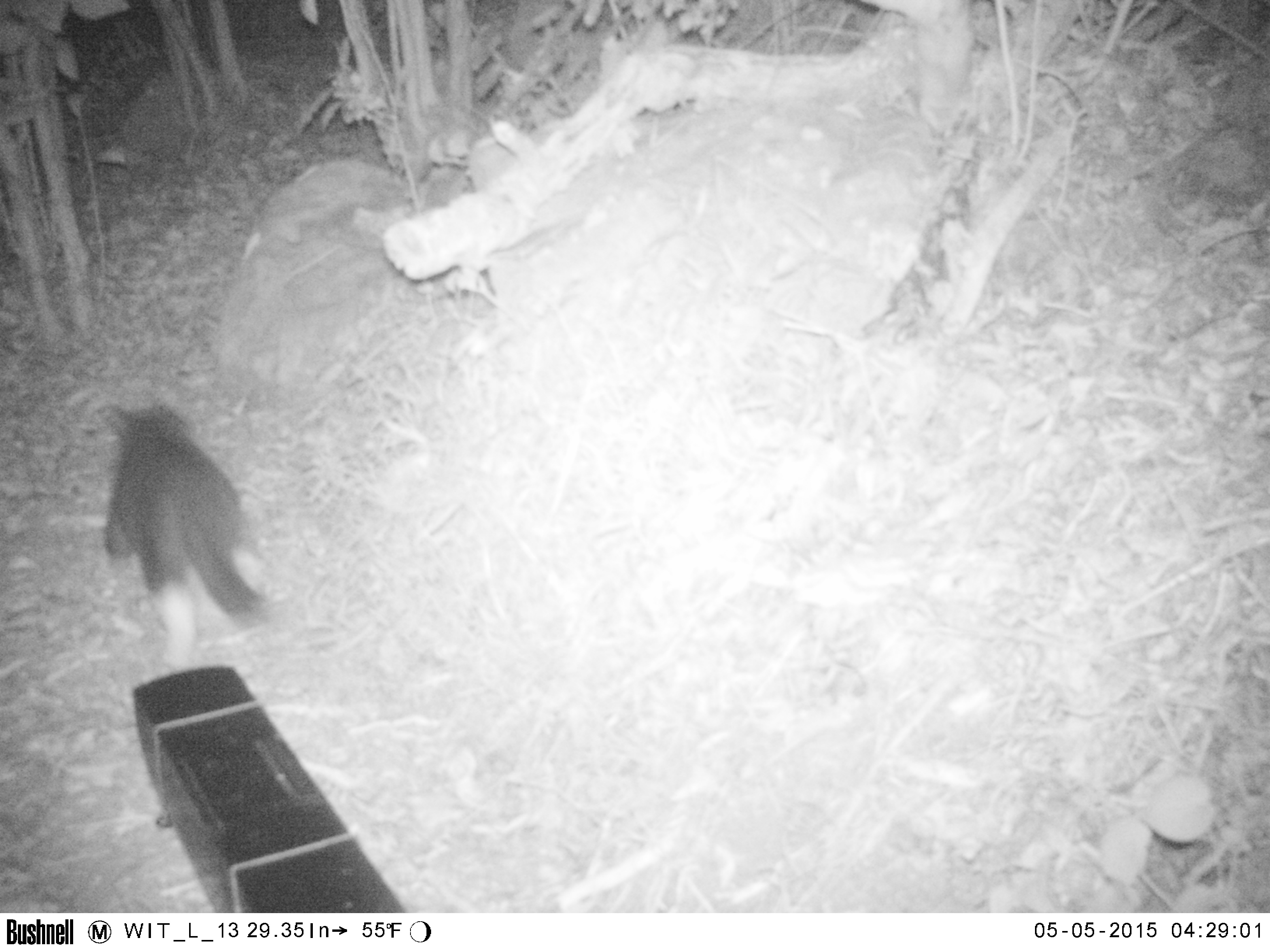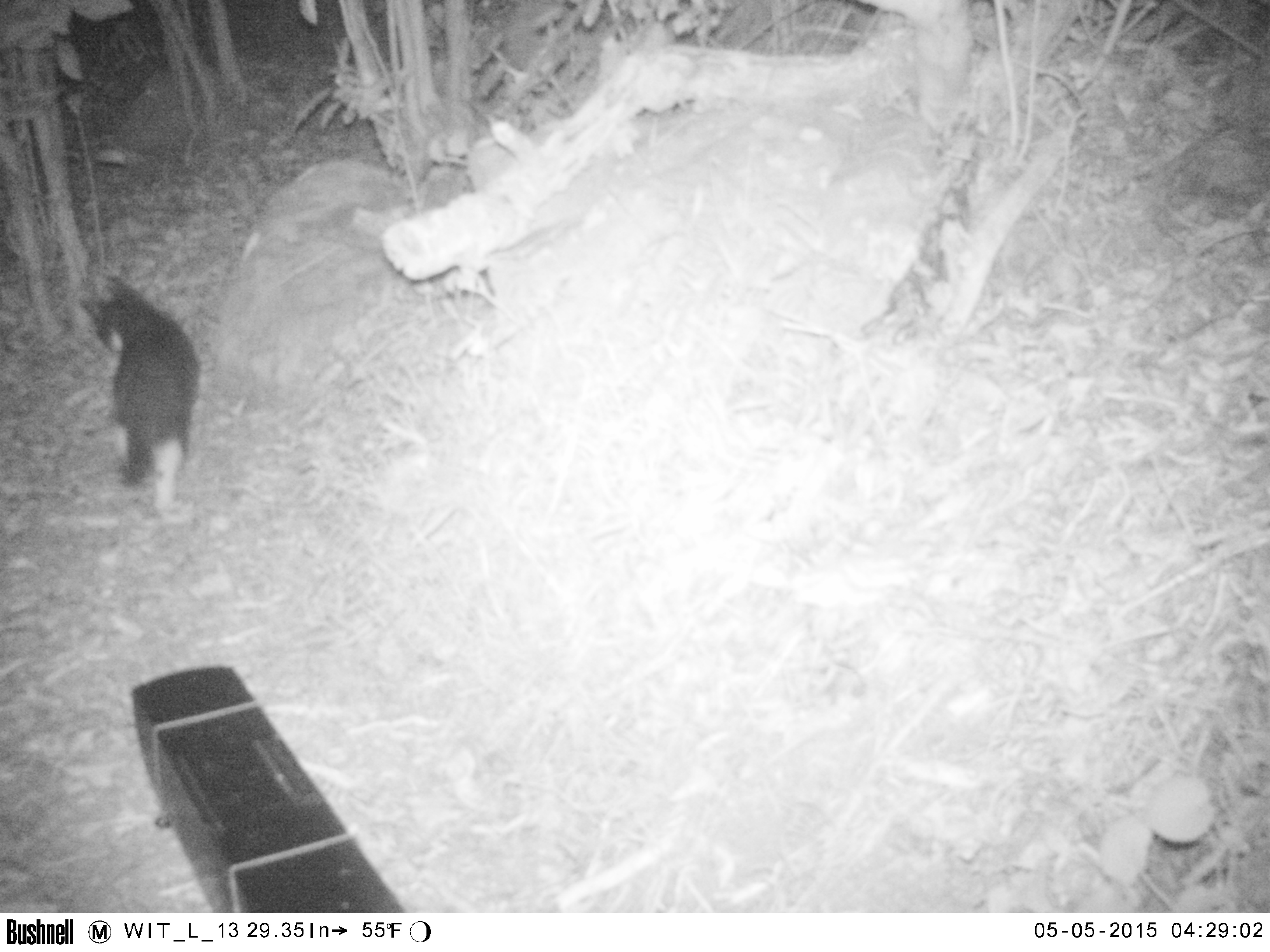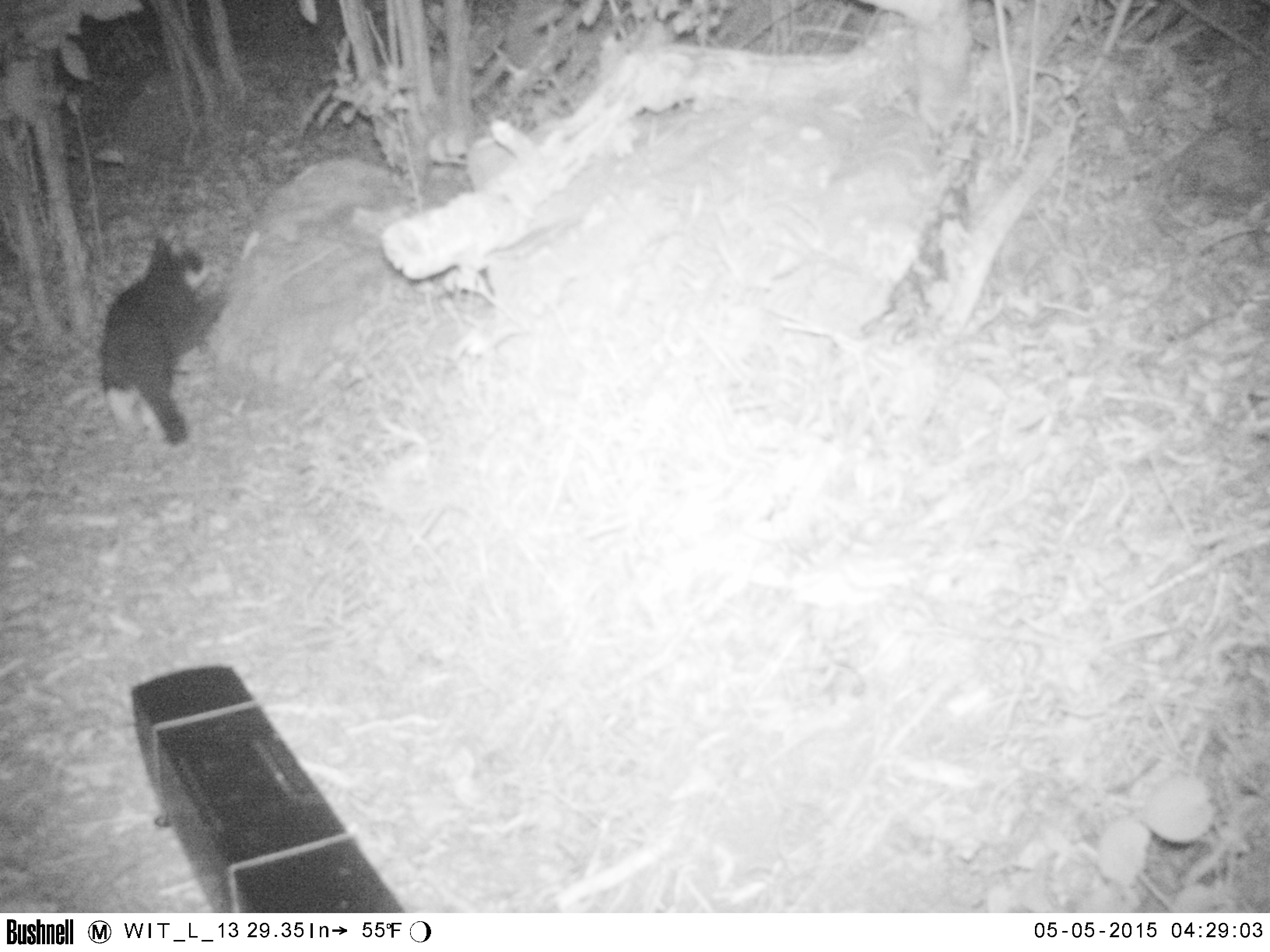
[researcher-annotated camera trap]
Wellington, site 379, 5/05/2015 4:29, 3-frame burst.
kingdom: Animalia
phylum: Chordata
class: Mammalia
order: Carnivora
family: Felidae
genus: Felis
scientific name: Felis catus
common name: cat